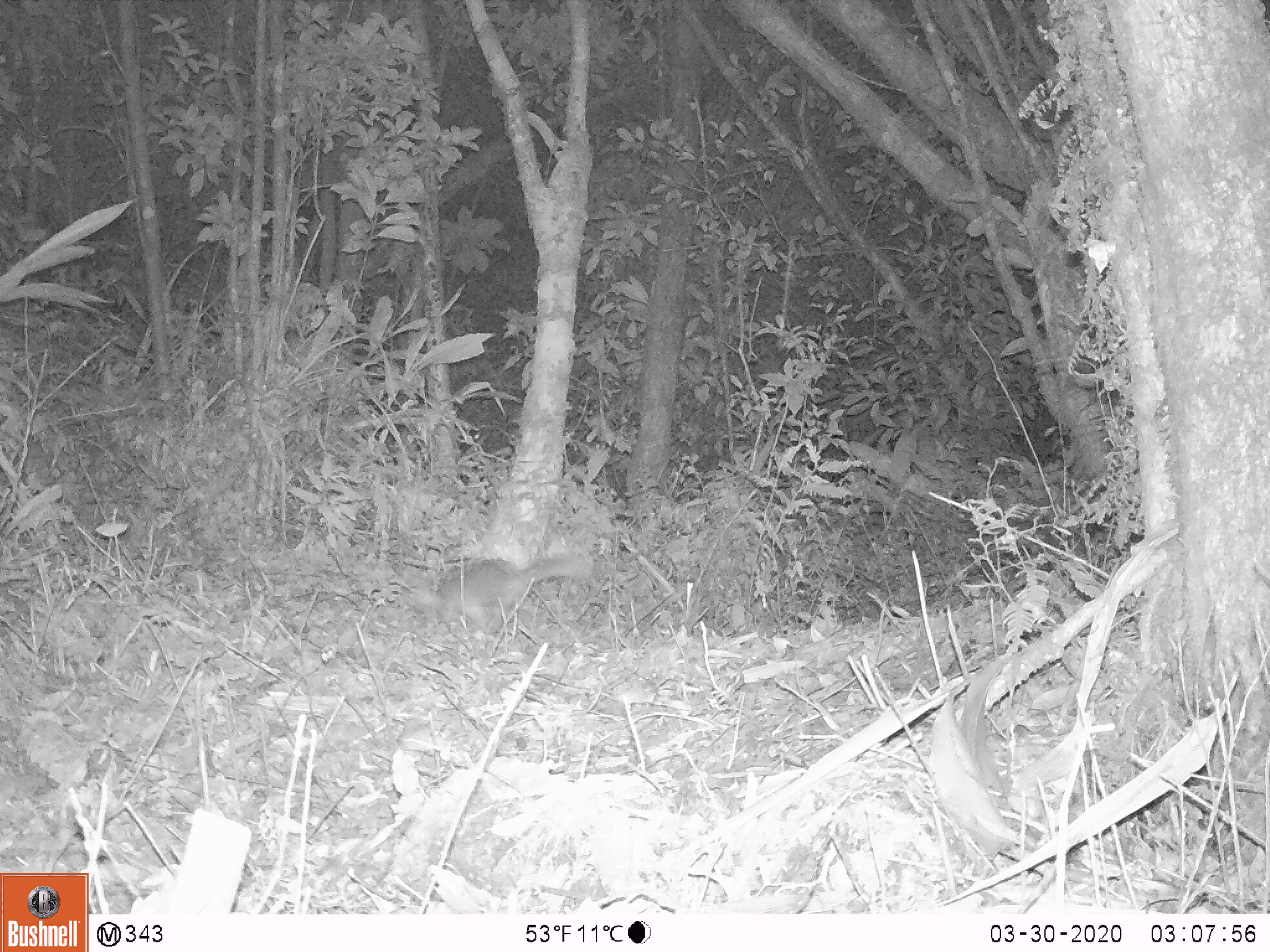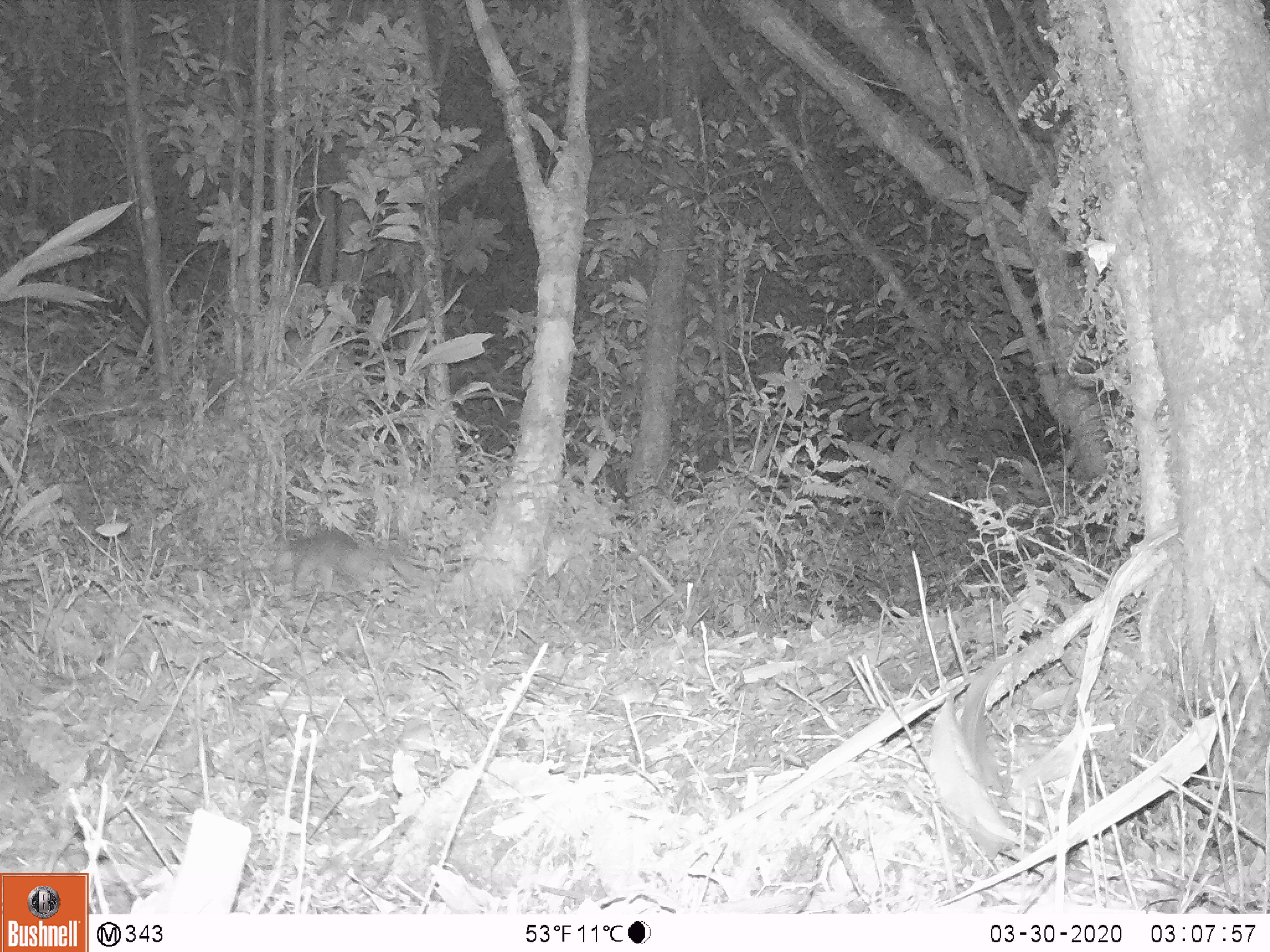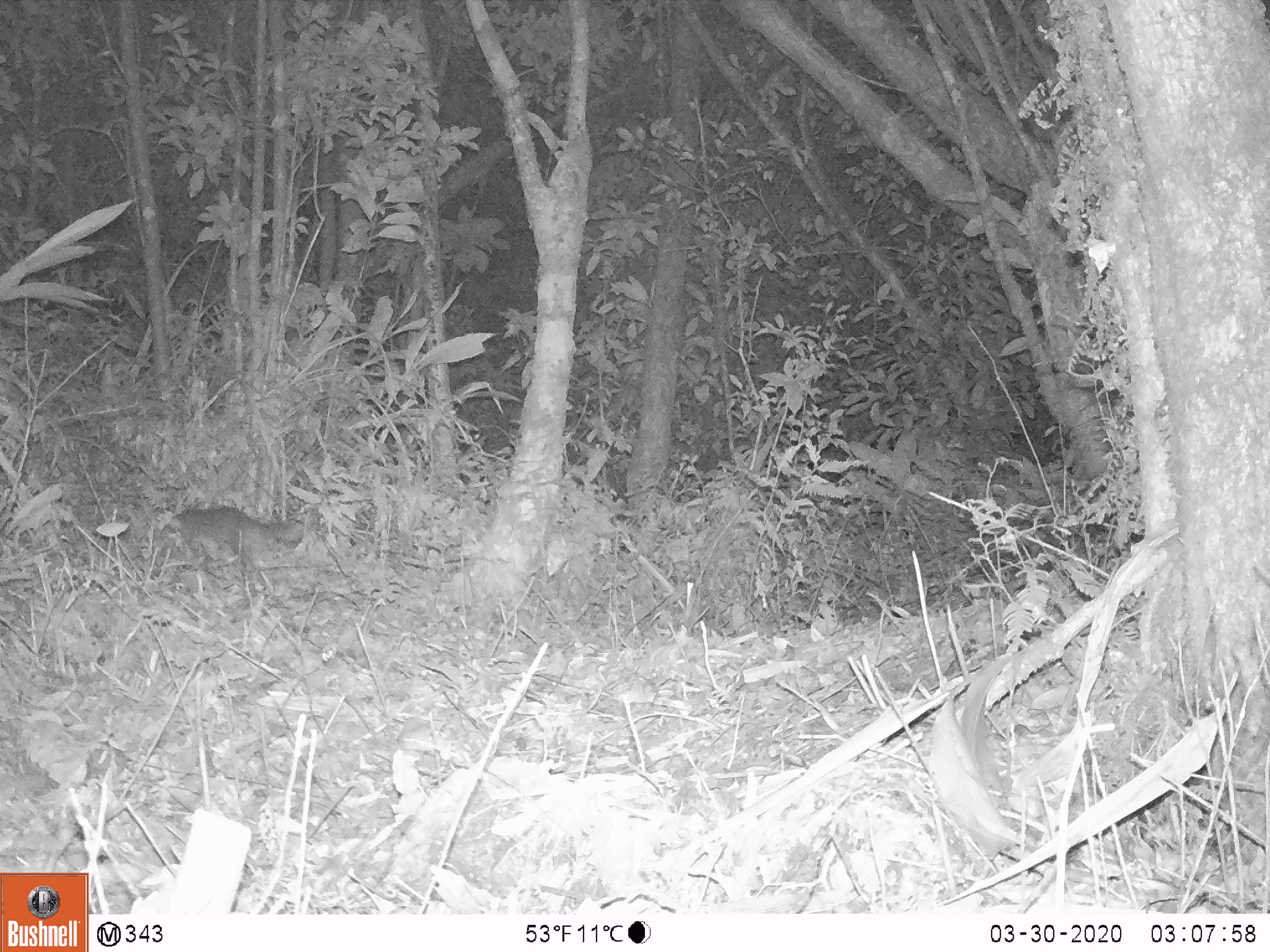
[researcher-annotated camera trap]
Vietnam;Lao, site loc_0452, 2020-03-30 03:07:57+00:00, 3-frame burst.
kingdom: Animalia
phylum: Chordata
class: Mammalia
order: Carnivora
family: Mustelidae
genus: Melogale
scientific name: Melogale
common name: ferret badger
Ferret badger (Melogale). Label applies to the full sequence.